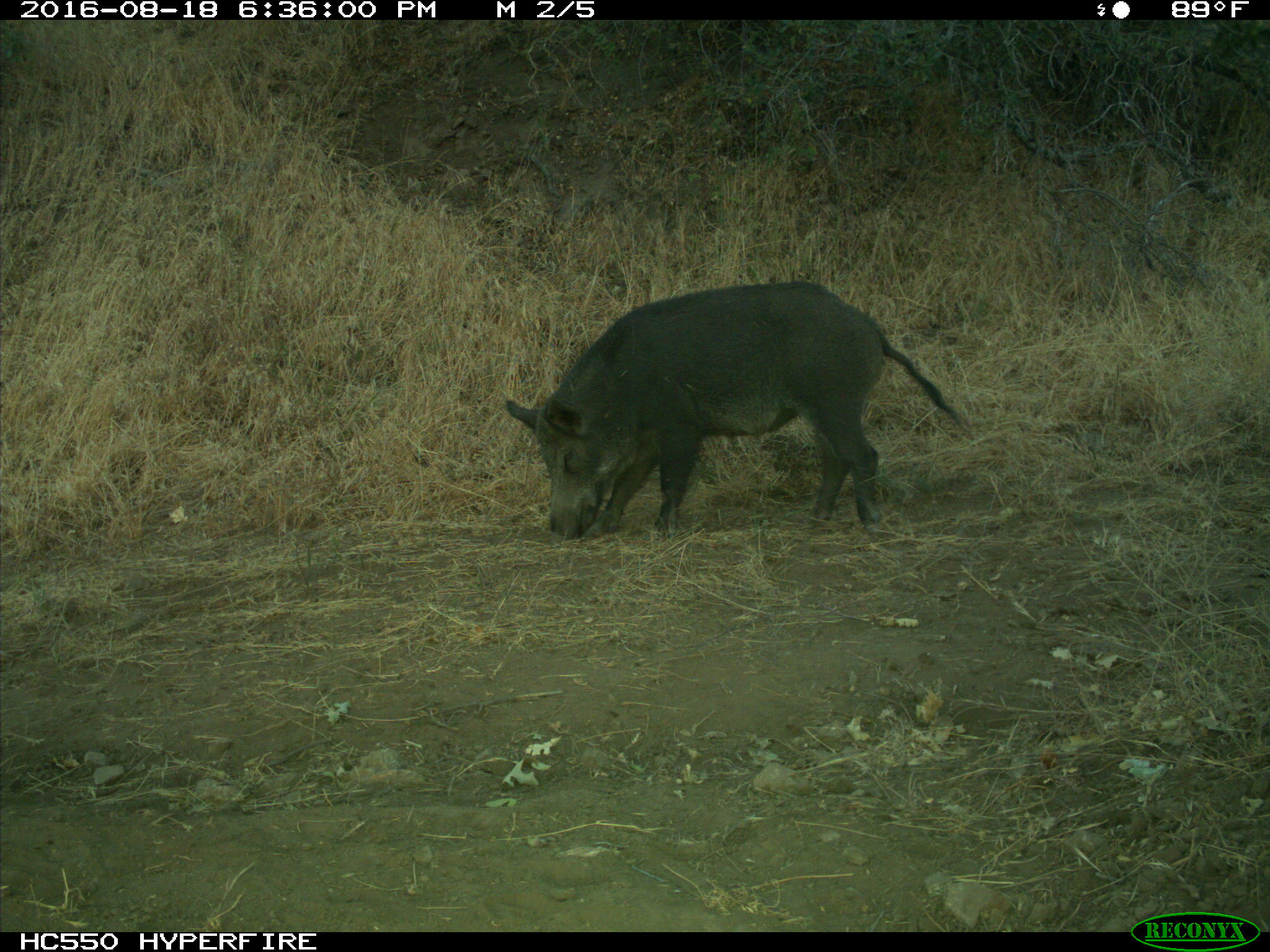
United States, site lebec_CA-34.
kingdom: Animalia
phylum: Chordata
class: Mammalia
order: Artiodactyla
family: Suidae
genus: Sus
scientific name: Sus scrofa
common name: wild boar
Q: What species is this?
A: Sus scrofa (wild boar).